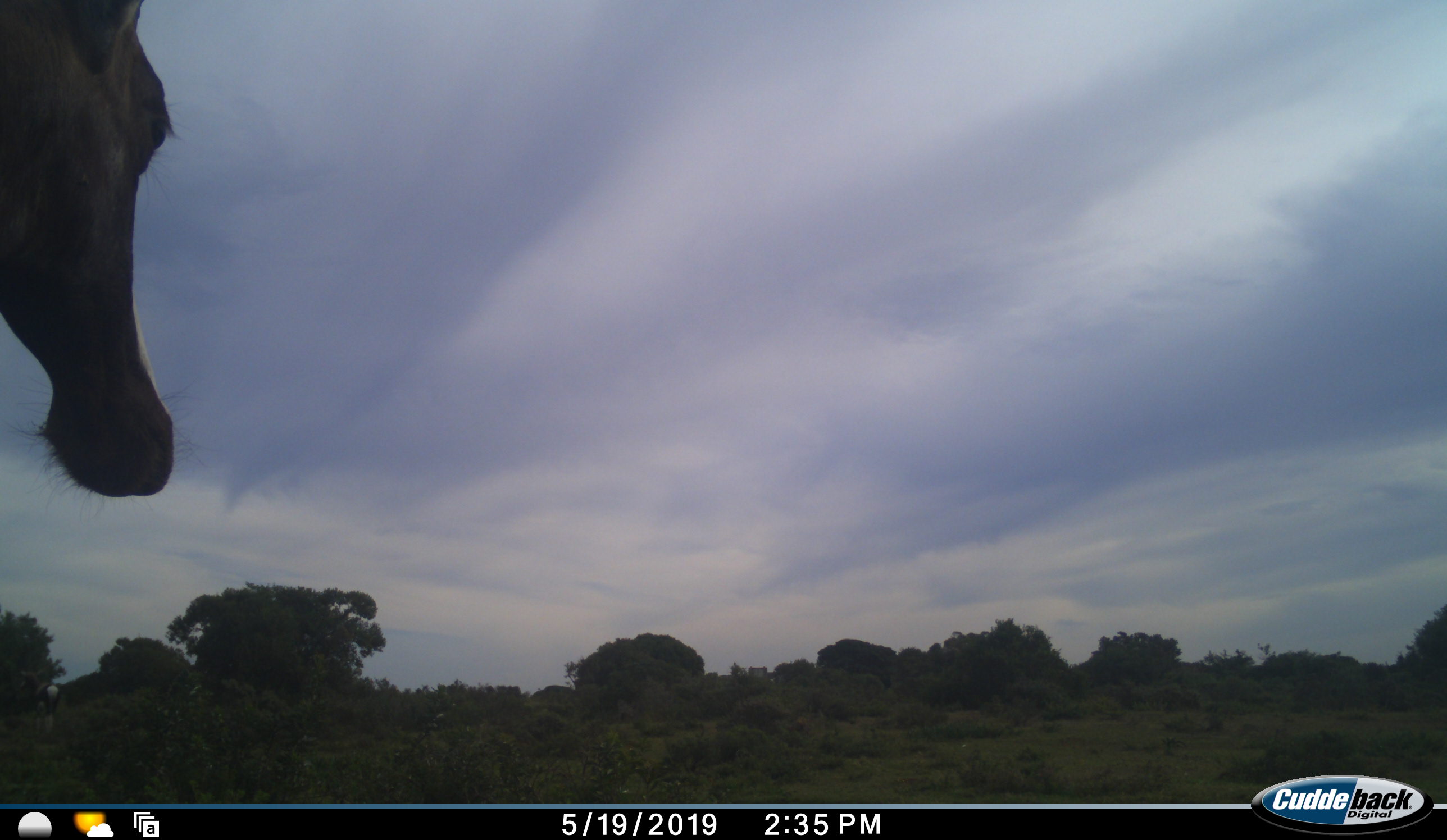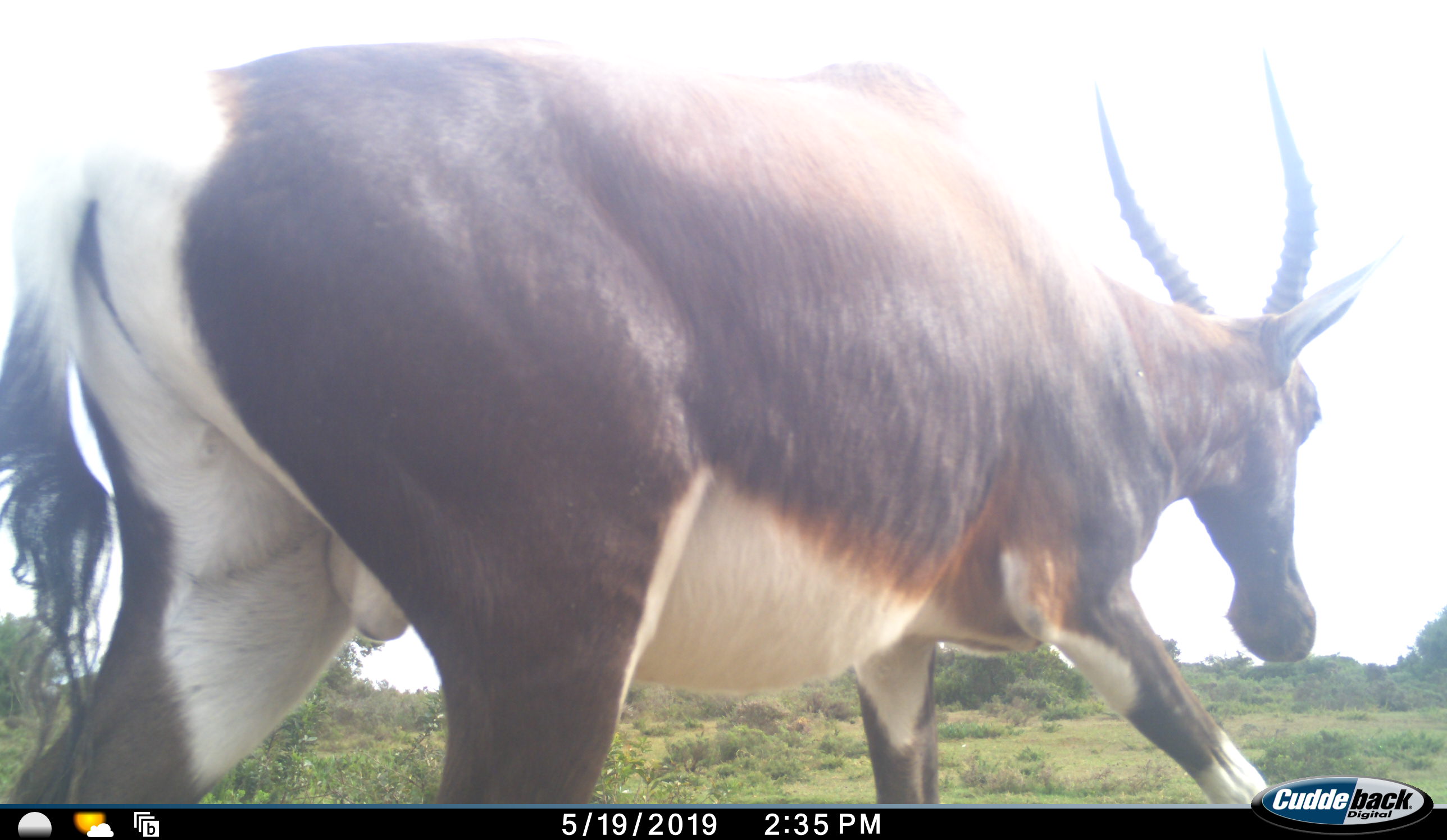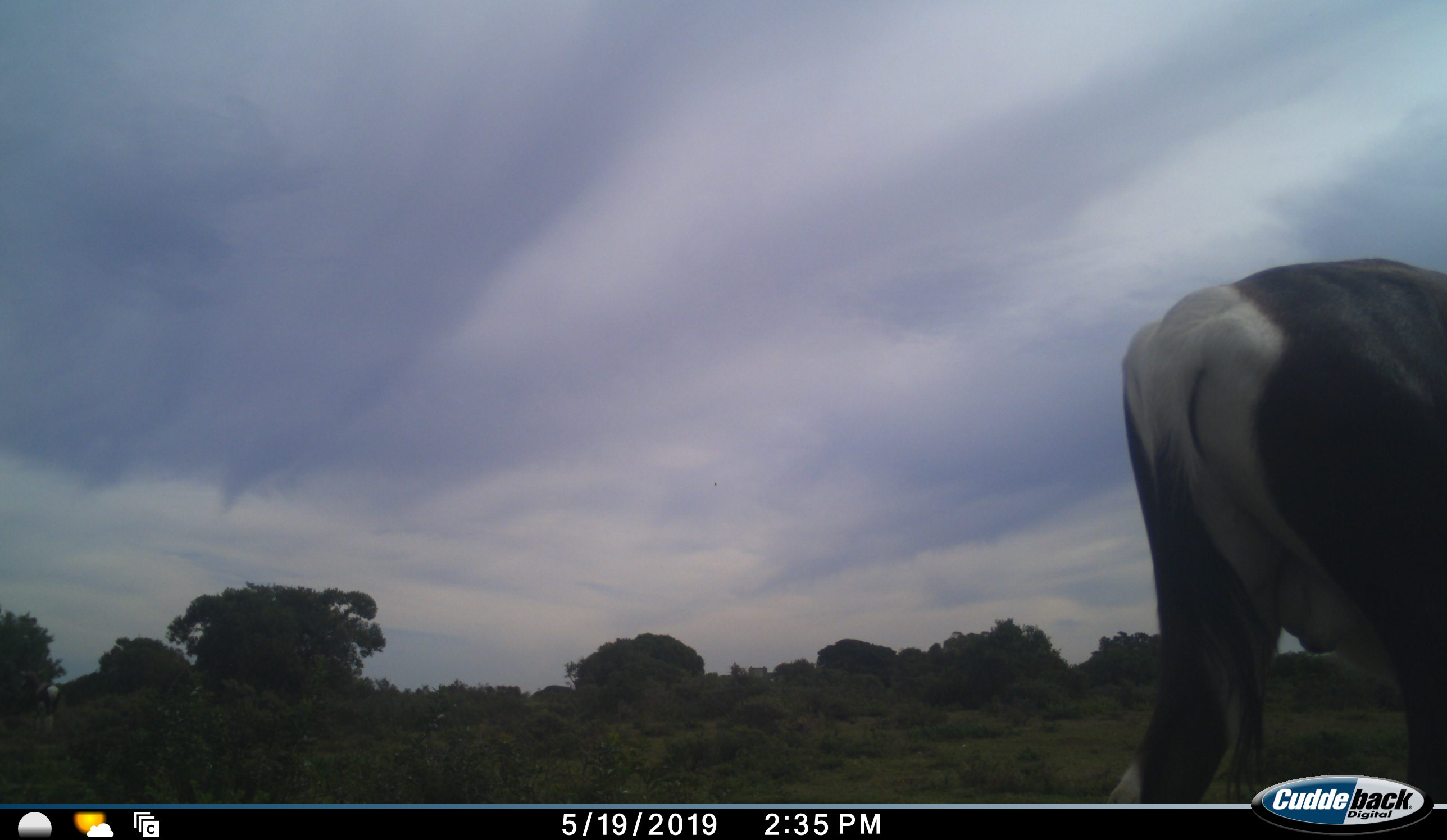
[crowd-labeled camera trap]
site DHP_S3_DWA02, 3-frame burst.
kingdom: Animalia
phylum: Chordata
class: Mammalia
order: Artiodactyla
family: Bovidae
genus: Damaliscus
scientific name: Damaliscus pygargus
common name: bontebok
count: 1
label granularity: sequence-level